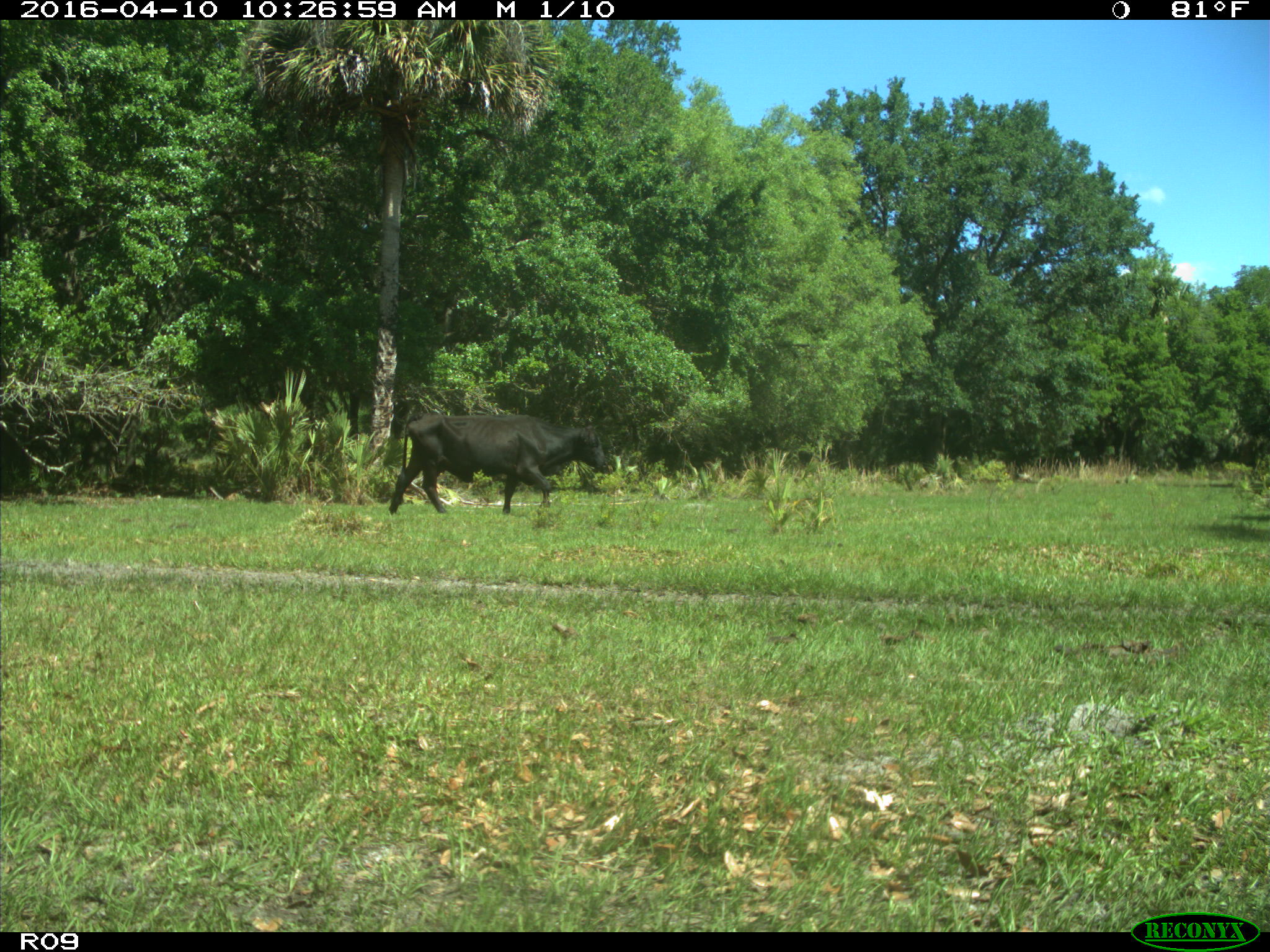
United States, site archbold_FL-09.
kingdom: Animalia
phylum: Chordata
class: Mammalia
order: Artiodactyla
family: Bovidae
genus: Bos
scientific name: Bos taurus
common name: domestic cow